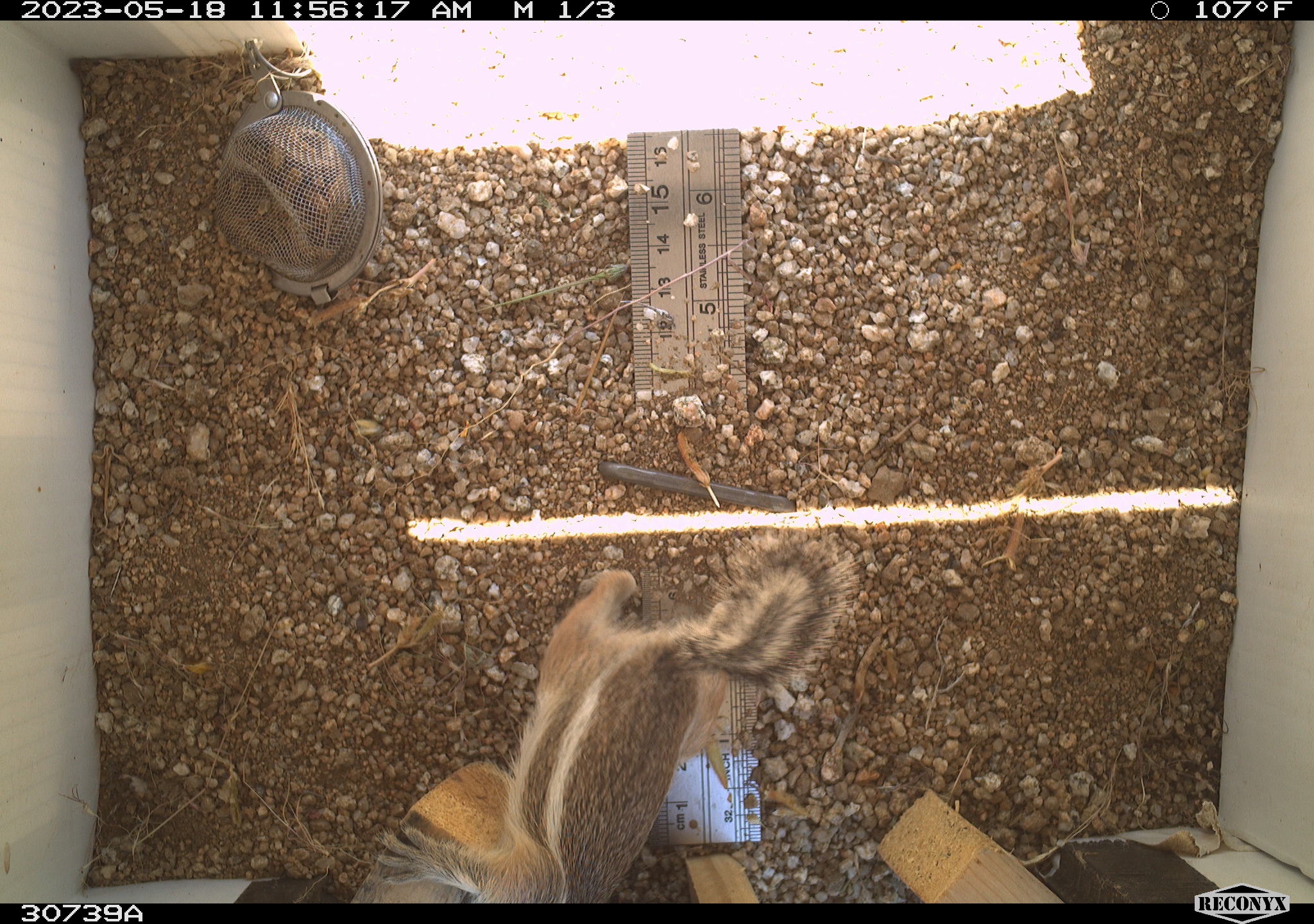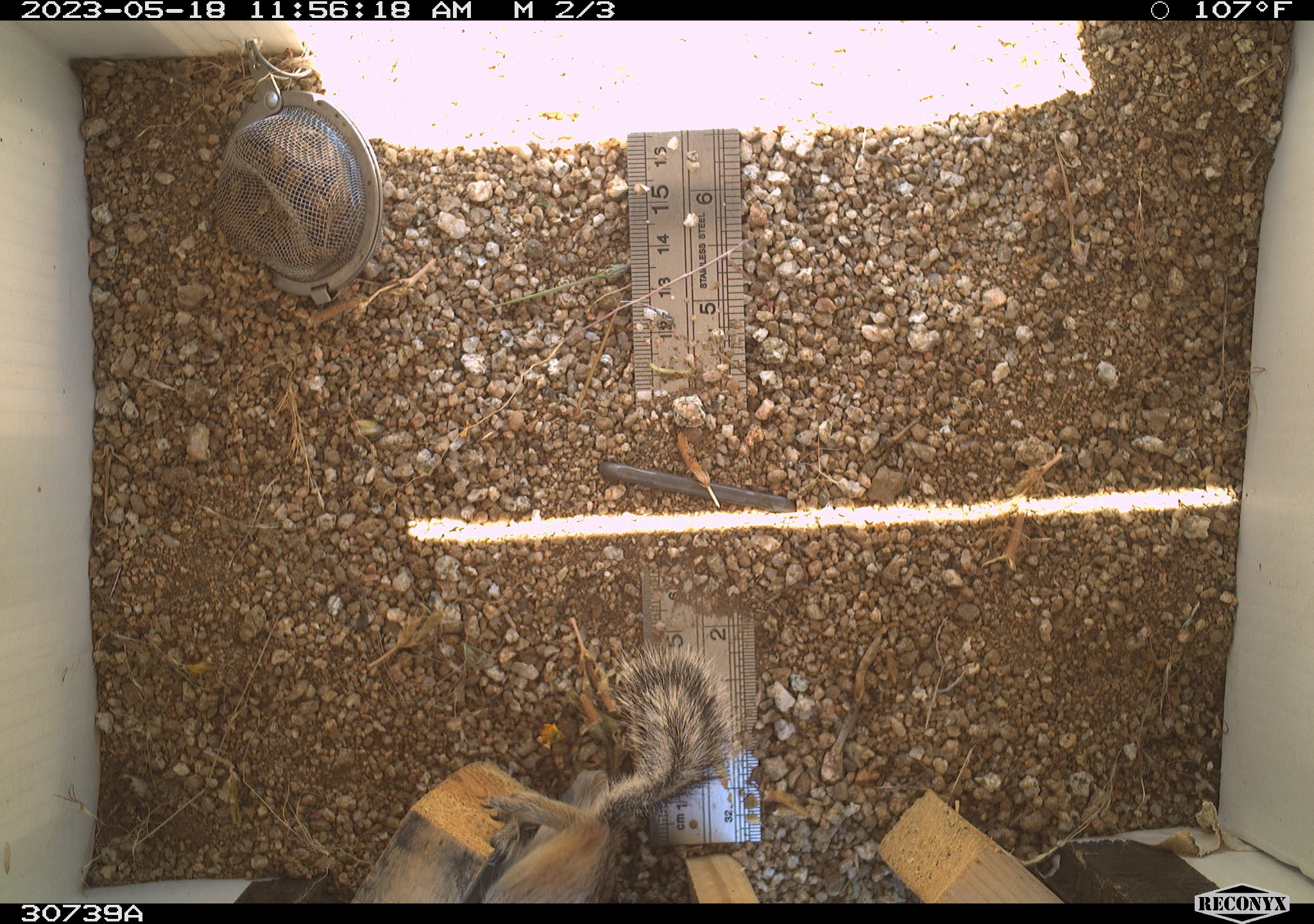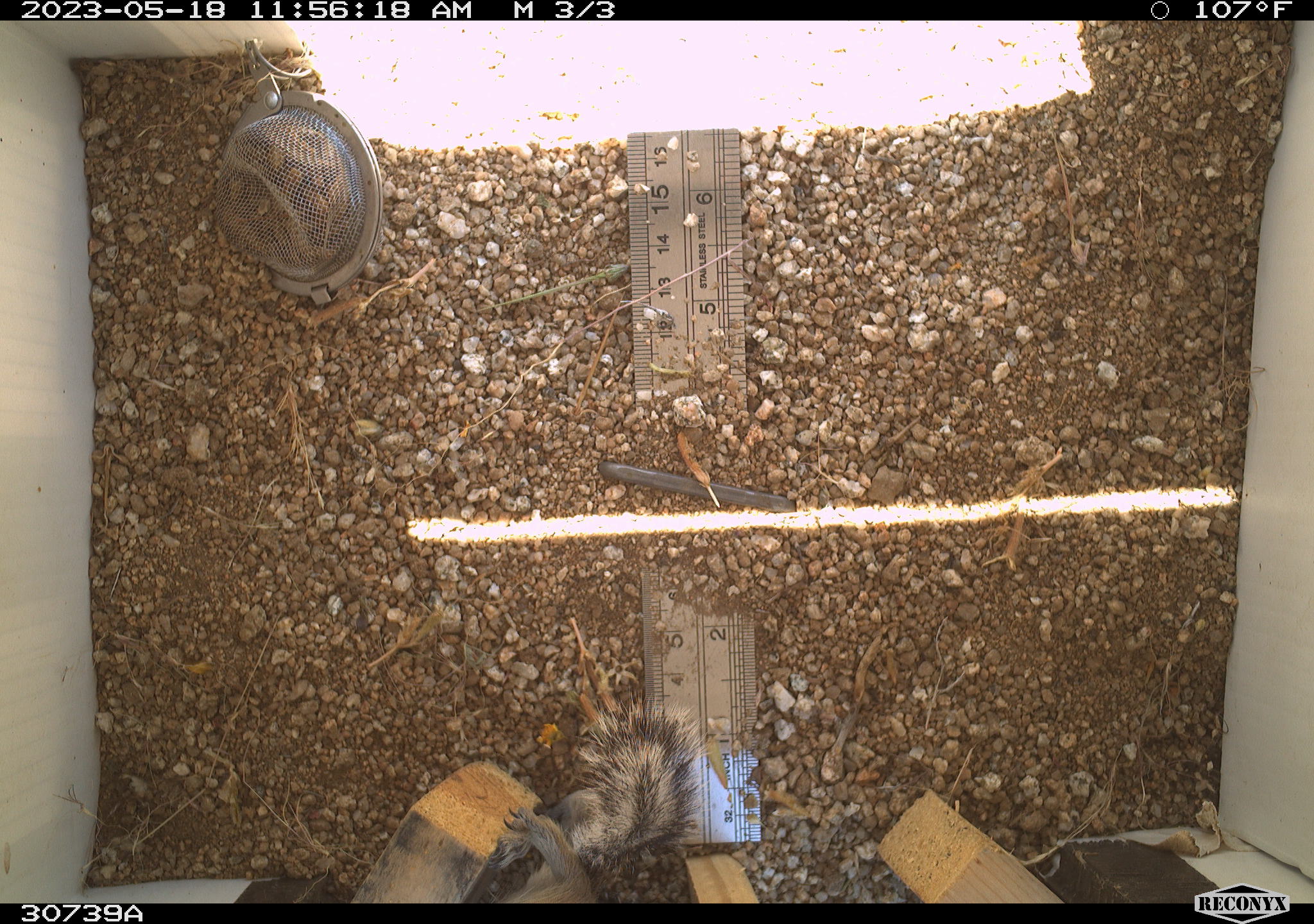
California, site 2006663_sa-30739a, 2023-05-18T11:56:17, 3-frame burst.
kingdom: Animalia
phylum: Chordata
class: Mammalia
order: Rodentia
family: Sciuridae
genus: Ammospermophilus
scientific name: Ammospermophilus leucurus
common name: white-tailed antelope squirrel